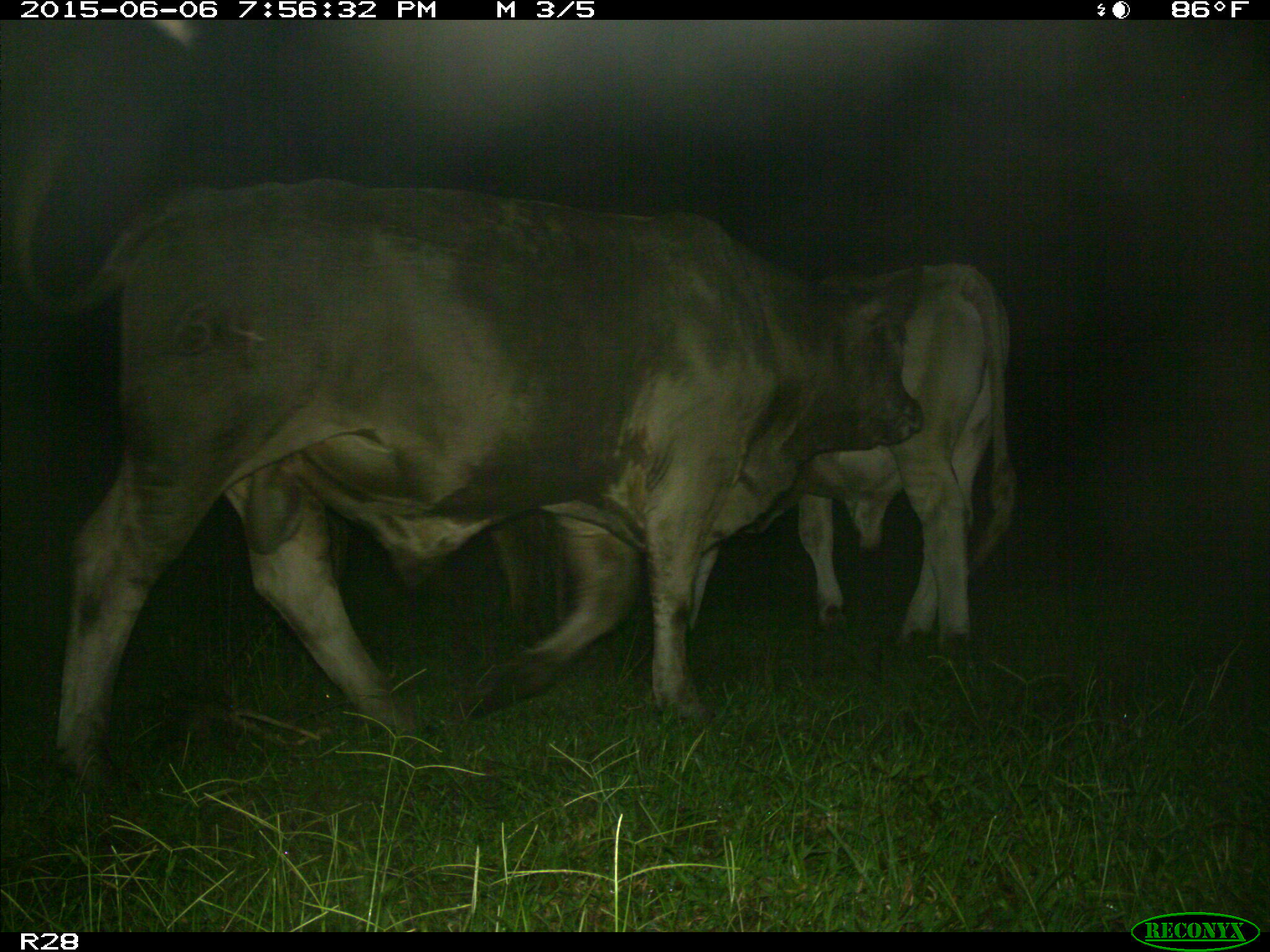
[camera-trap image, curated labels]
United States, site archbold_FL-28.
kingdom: Animalia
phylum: Chordata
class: Mammalia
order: Artiodactyla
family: Bovidae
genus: Bos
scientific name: Bos taurus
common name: domestic cow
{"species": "Bos taurus (domestic cow)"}